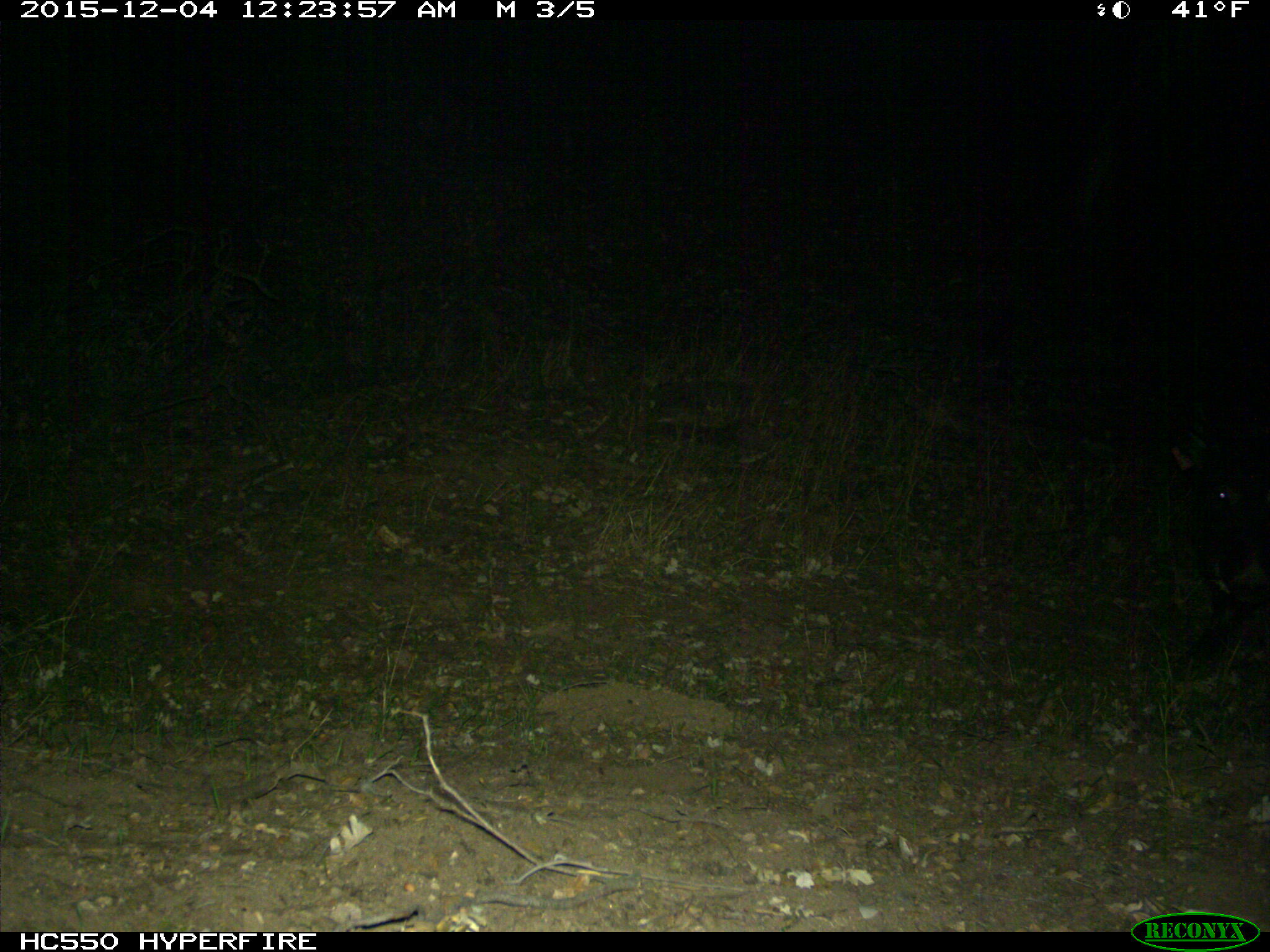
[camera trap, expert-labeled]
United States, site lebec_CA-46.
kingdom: Animalia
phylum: Chordata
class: Mammalia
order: Artiodactyla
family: Suidae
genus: Sus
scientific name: Sus scrofa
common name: wild boar